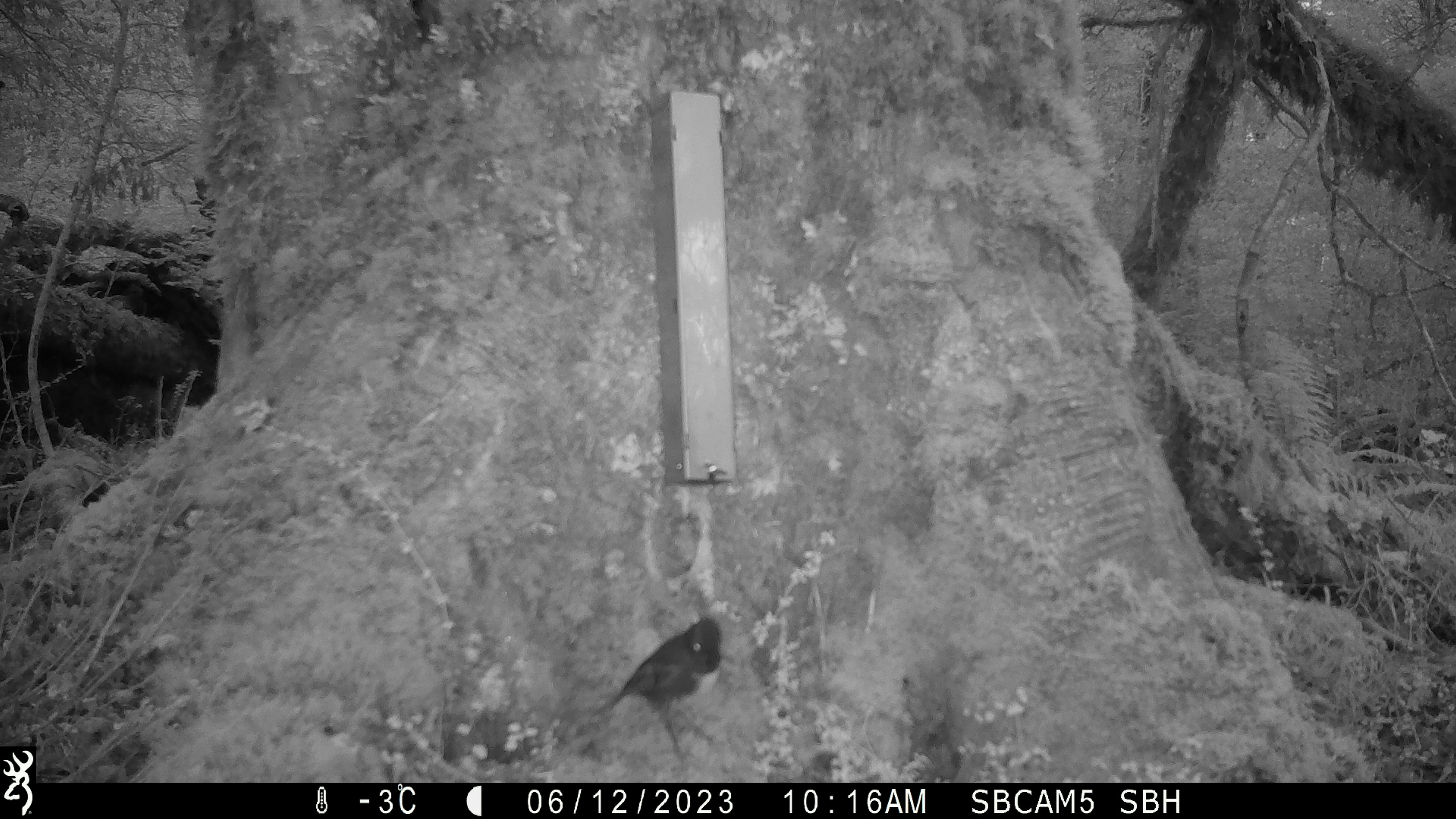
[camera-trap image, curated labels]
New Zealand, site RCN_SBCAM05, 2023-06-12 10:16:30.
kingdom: Animalia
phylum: Chordata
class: Aves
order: Passeriformes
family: Petroicidae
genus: Petroica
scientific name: Petroica australis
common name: new zealand robin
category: robin